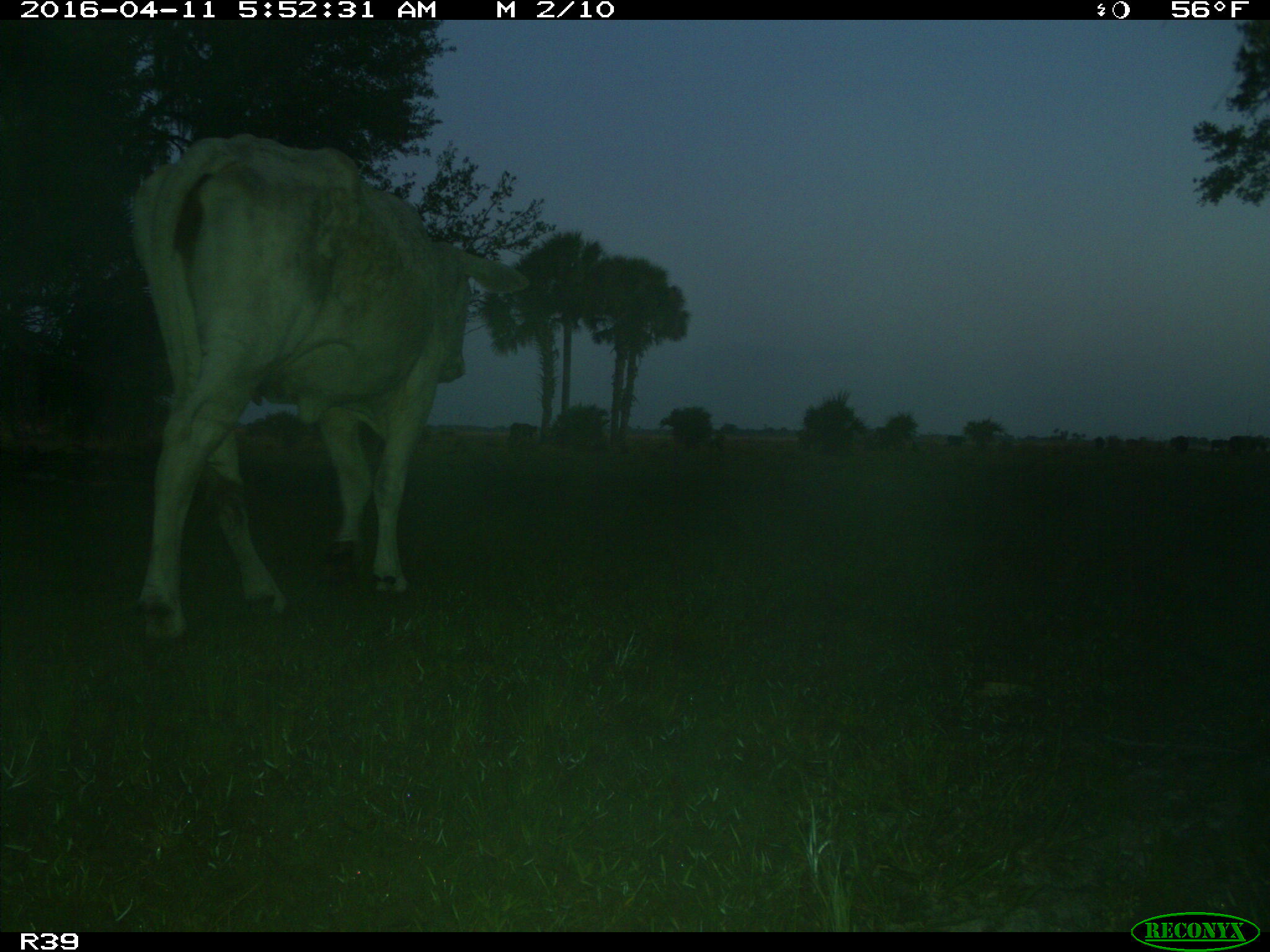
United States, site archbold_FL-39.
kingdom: Animalia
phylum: Chordata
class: Mammalia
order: Artiodactyla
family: Bovidae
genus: Bos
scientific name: Bos taurus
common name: domestic cow